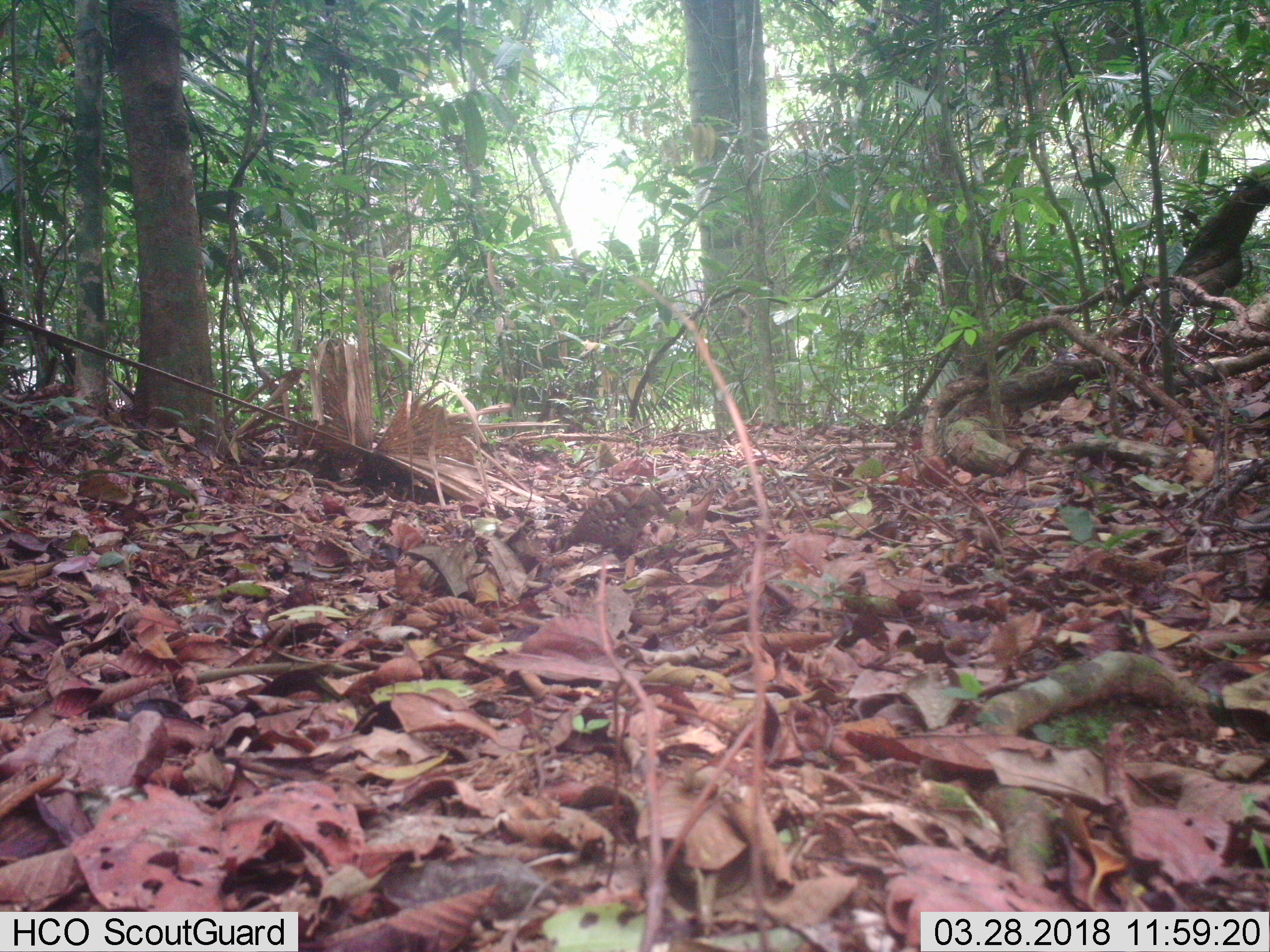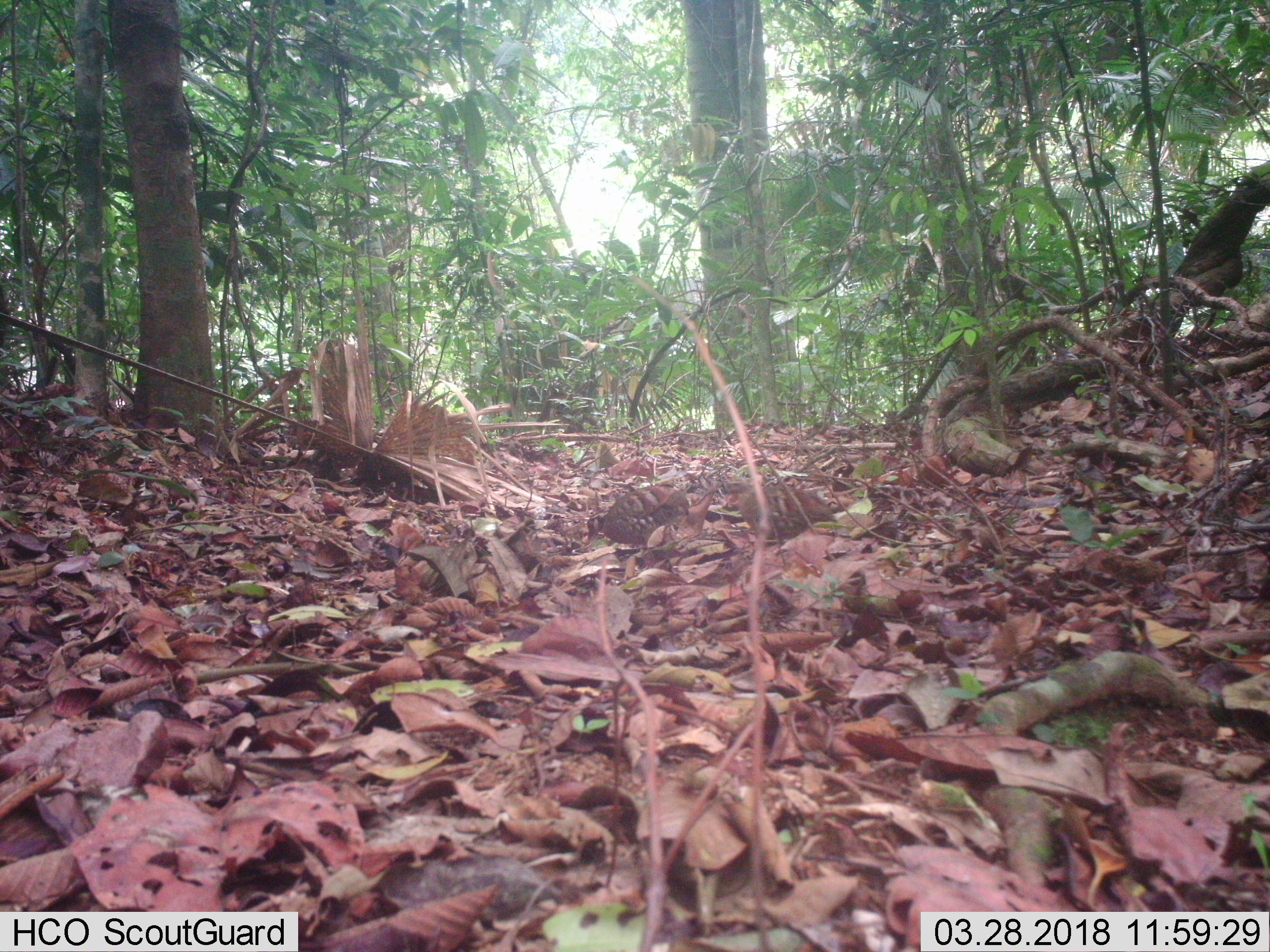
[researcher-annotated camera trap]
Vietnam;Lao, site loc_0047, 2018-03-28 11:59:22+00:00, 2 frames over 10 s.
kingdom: Animalia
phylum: Chordata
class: Aves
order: Galliformes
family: Phasianidae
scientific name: Phasianidae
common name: partridge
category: unidentified partridge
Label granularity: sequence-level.